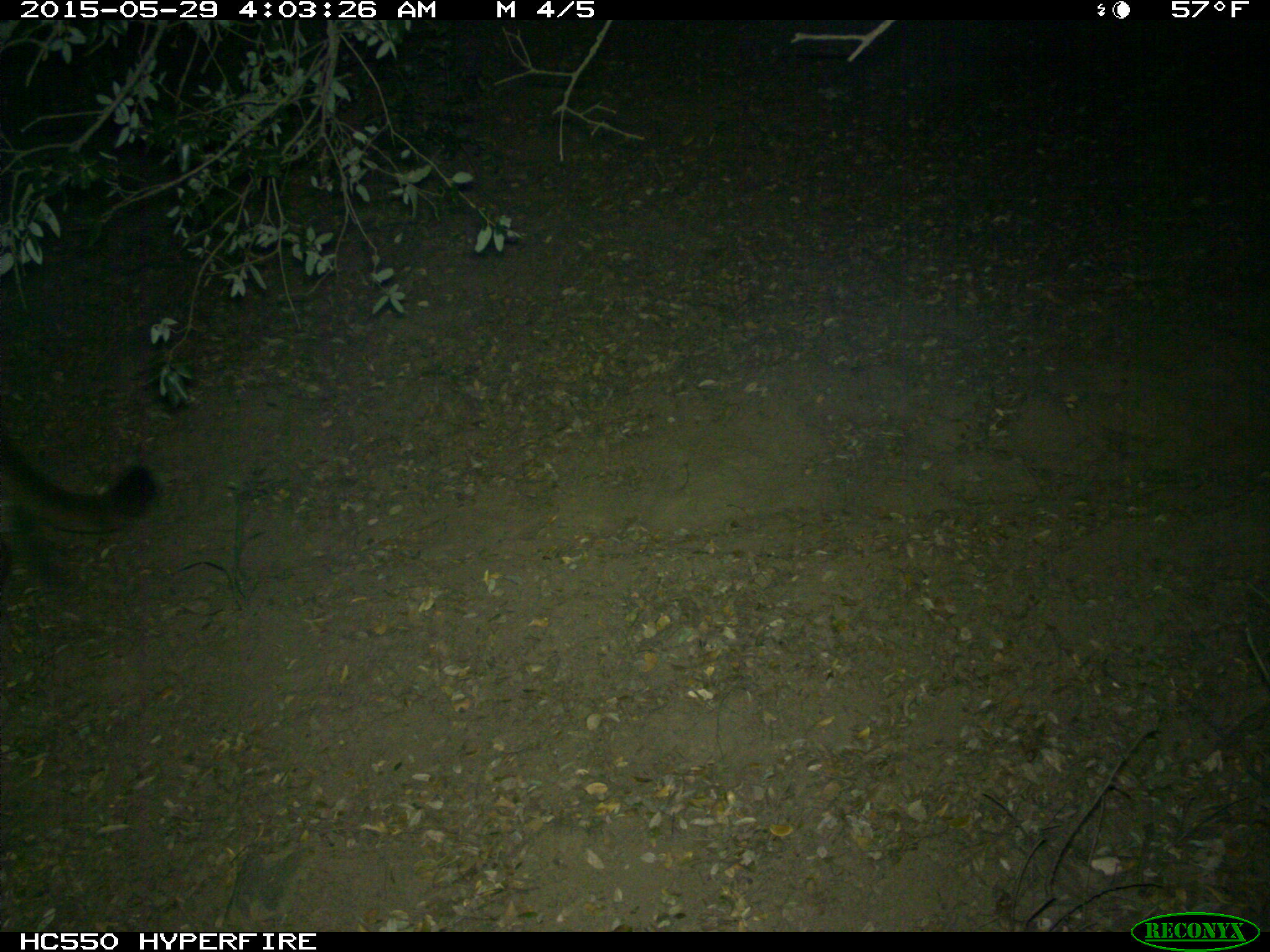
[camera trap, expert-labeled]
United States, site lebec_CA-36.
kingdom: Animalia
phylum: Chordata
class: Mammalia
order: Carnivora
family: Felidae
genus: Puma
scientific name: Puma concolor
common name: mountain lion